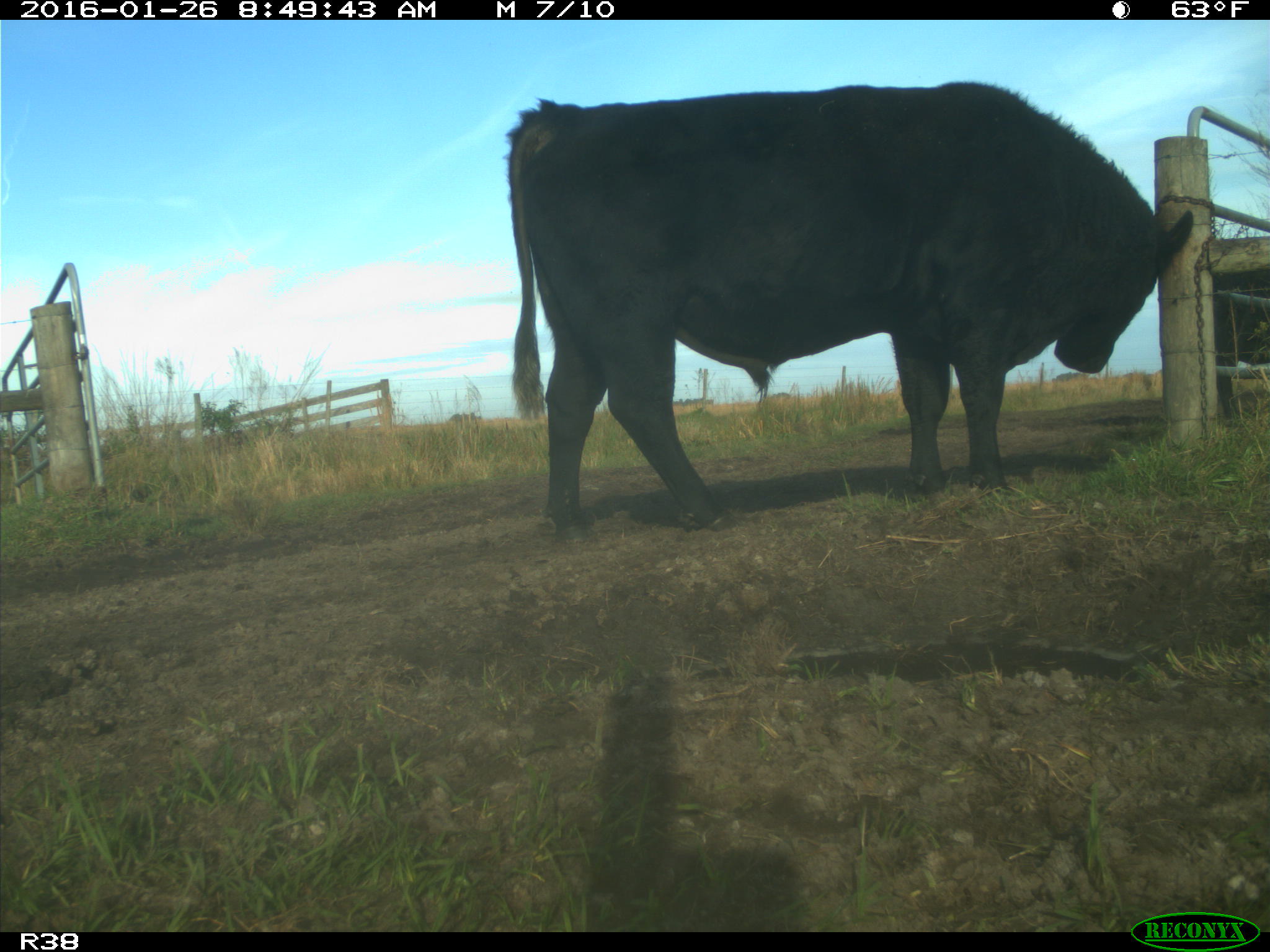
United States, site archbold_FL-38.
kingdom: Animalia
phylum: Chordata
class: Mammalia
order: Artiodactyla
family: Bovidae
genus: Bos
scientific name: Bos taurus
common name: domestic cow